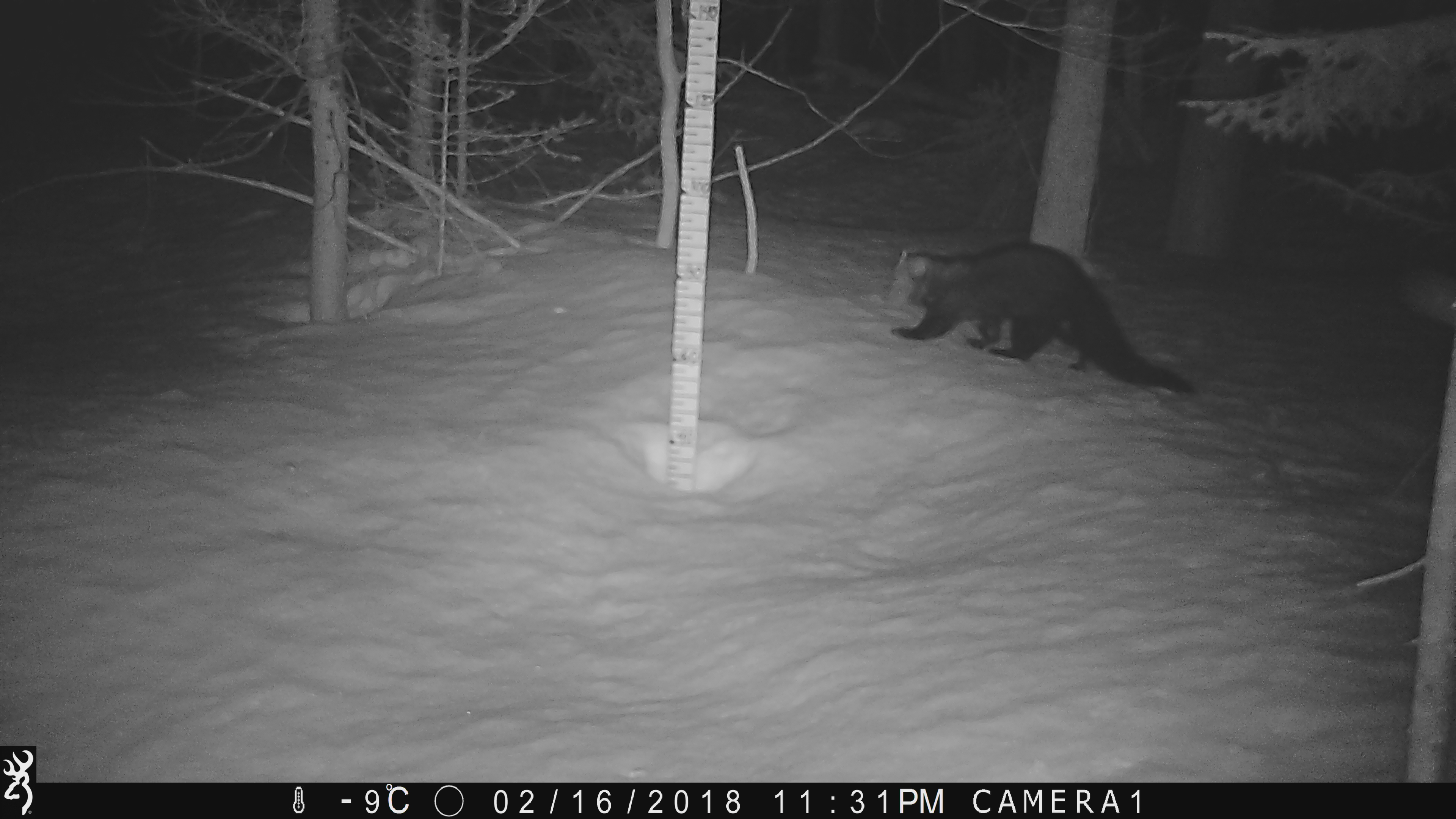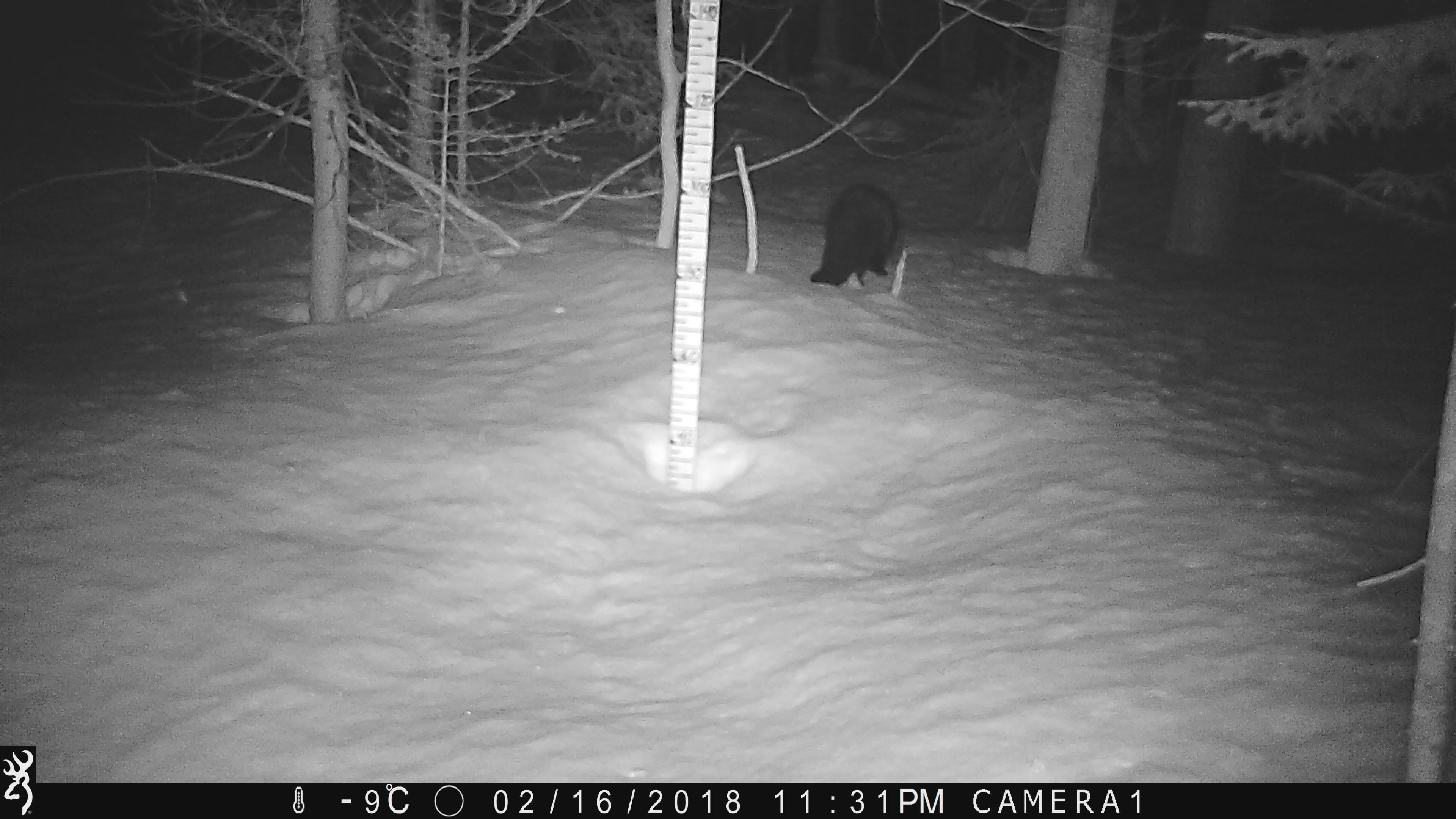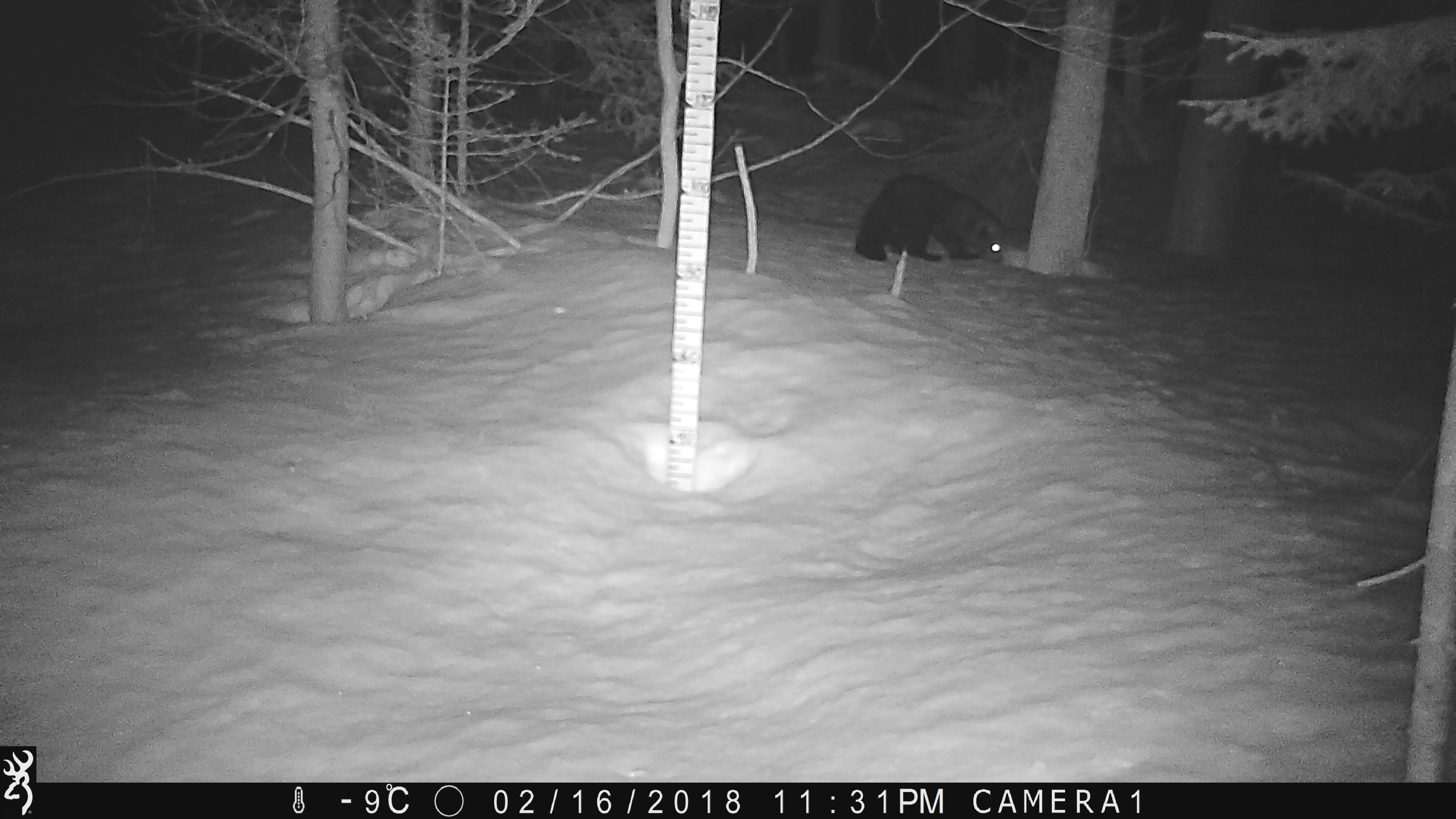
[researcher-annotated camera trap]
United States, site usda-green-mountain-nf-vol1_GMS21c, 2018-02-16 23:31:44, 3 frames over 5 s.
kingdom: Animalia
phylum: Chordata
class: Mammalia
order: Carnivora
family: Mustelidae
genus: Pekania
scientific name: Pekania pennanti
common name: fisher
Fisher (Pekania pennanti).